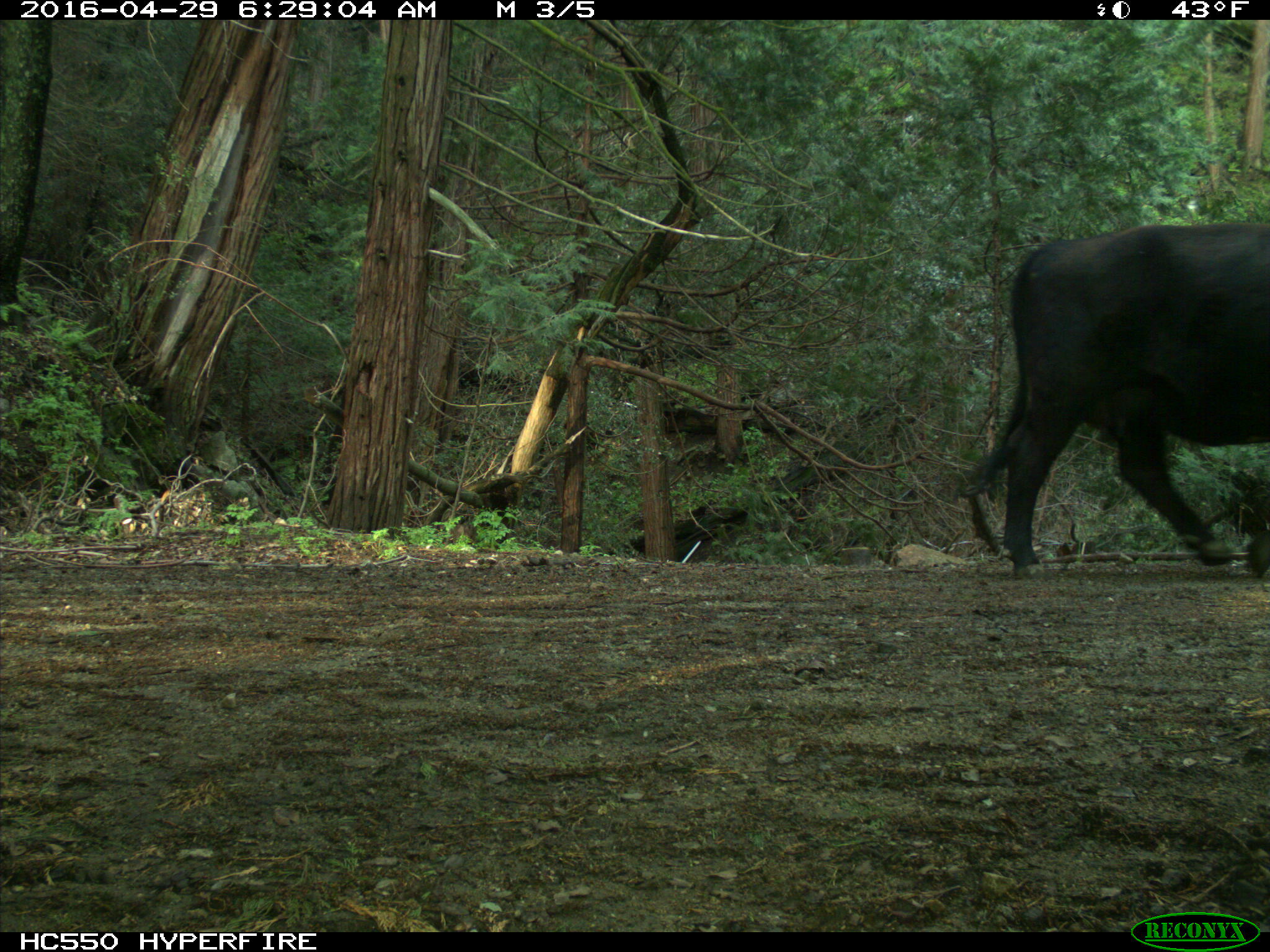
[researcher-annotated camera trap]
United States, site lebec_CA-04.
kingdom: Animalia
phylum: Chordata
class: Mammalia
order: Artiodactyla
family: Bovidae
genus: Bos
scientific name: Bos taurus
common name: domestic cow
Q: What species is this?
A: Bos taurus (domestic cow).